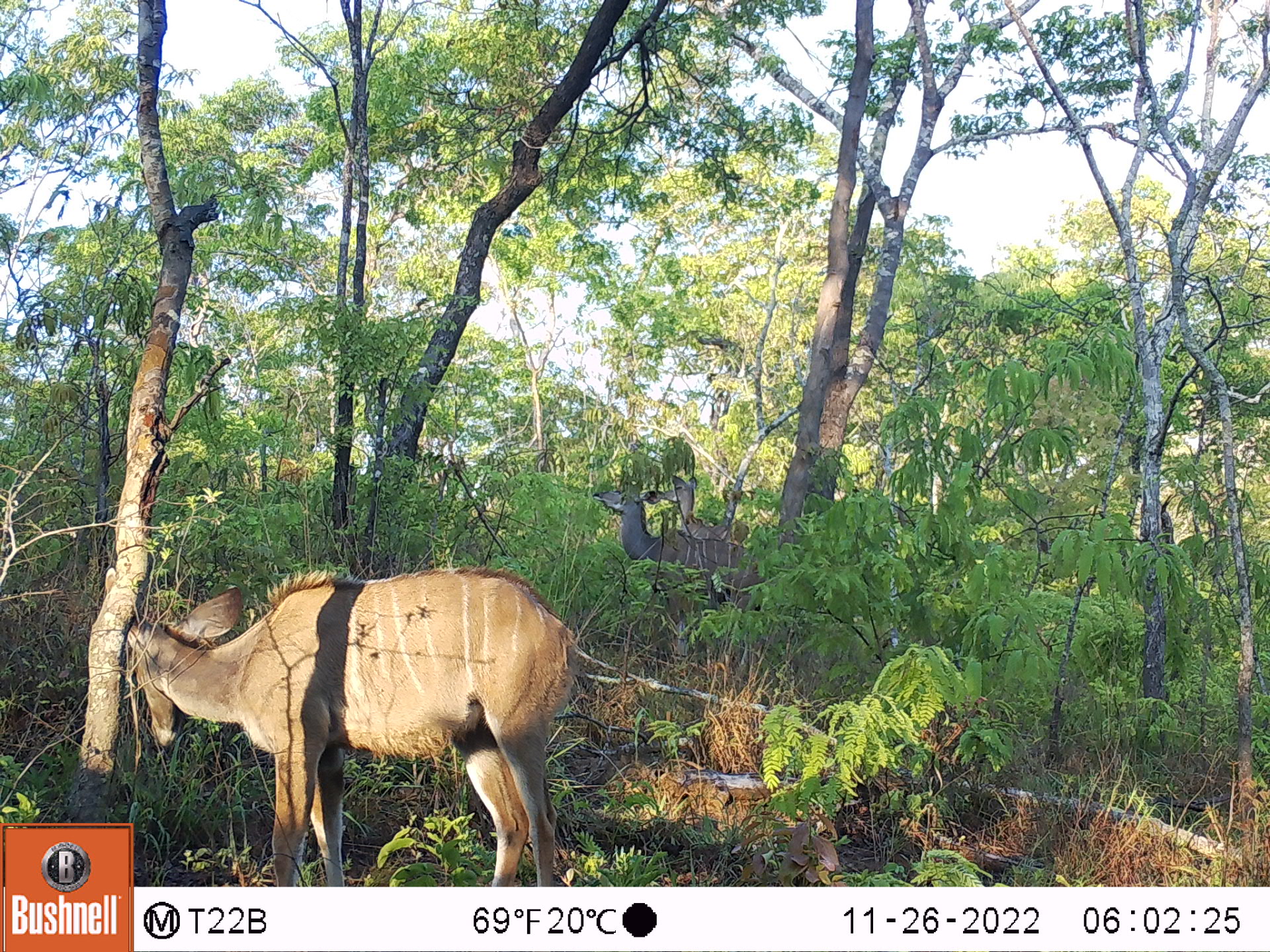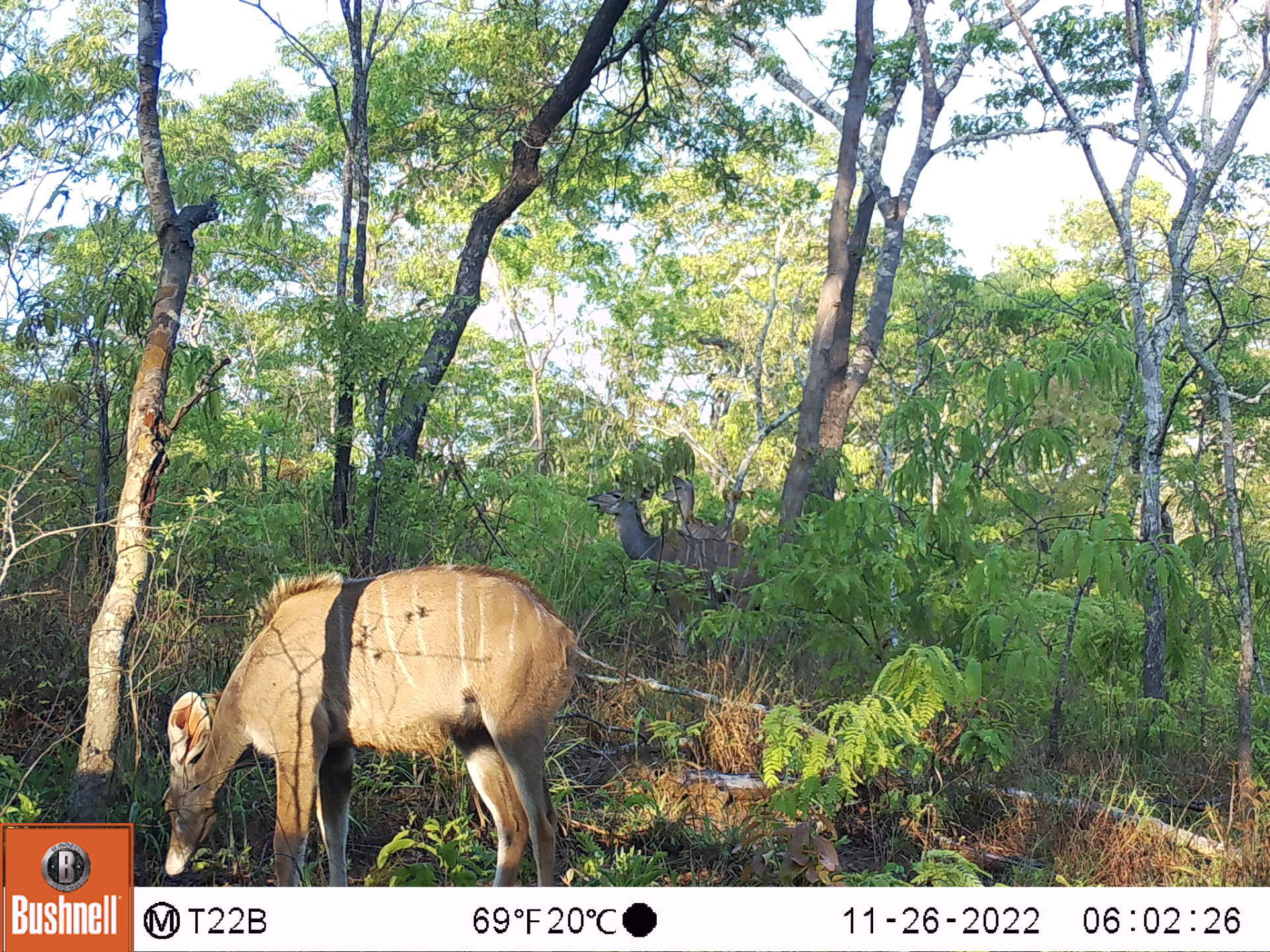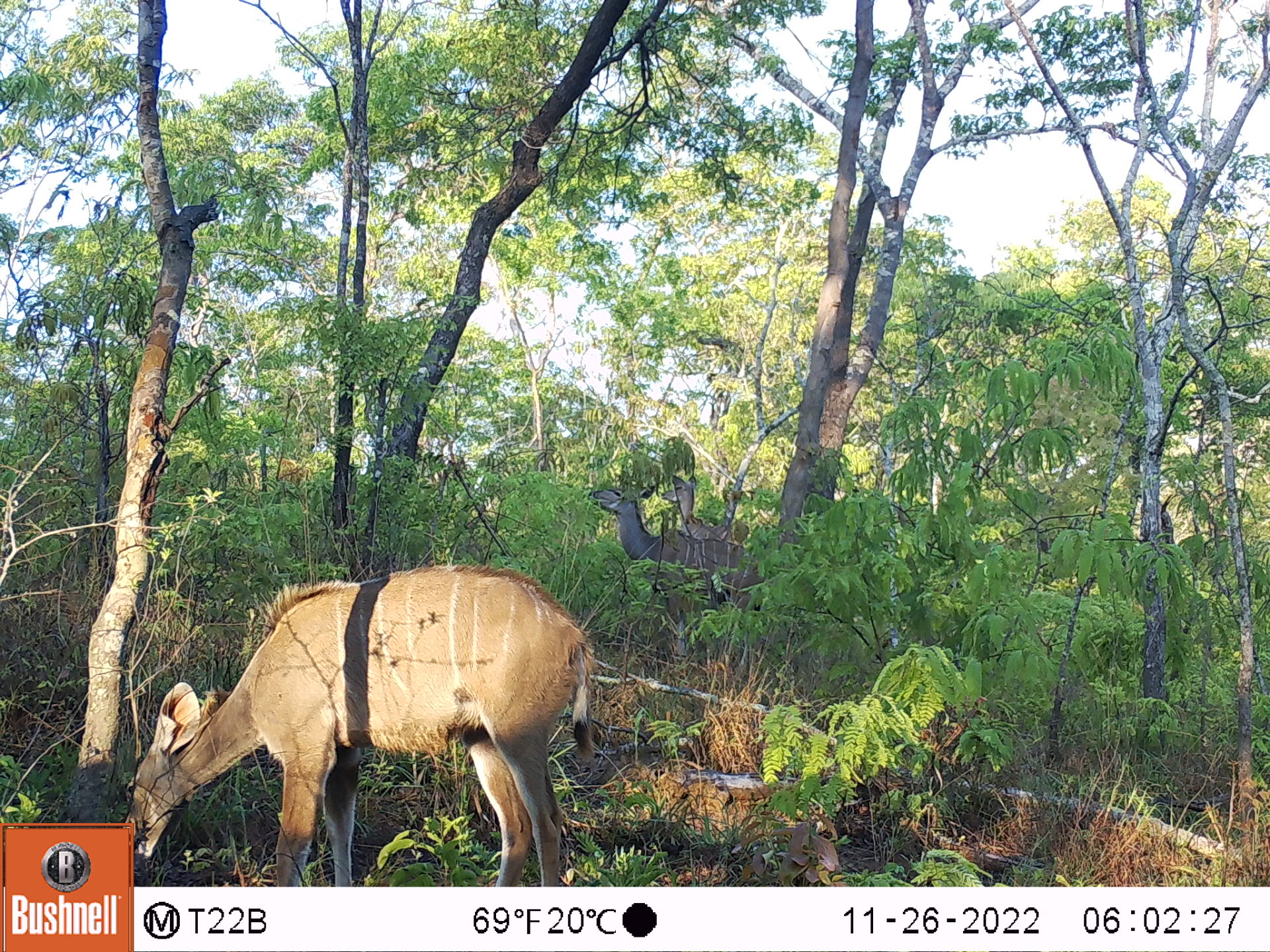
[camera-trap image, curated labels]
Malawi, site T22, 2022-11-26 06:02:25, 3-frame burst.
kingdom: Animalia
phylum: Chordata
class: Mammalia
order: Artiodactyla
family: Bovidae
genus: Tragelaphus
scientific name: Tragelaphus strepsiceros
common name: greater kudu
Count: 3.